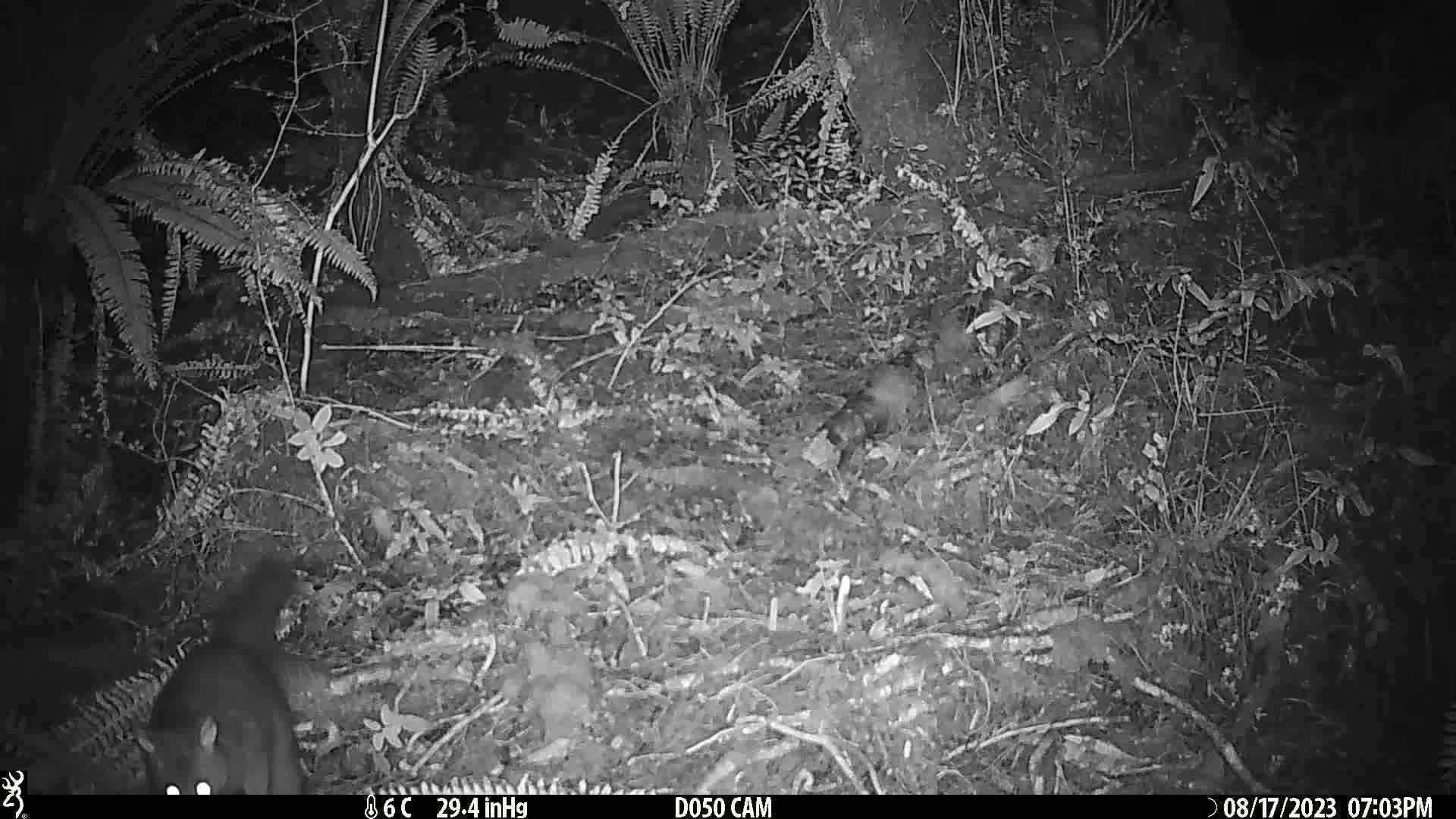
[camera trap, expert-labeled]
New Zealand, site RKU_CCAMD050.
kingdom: Animalia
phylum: Chordata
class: Mammalia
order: Diprotodontia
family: Phalangeridae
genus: Trichosurus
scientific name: Trichosurus vulpecula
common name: common brushtail possum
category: possum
Possum (common brushtail possum) (Trichosurus vulpecula).